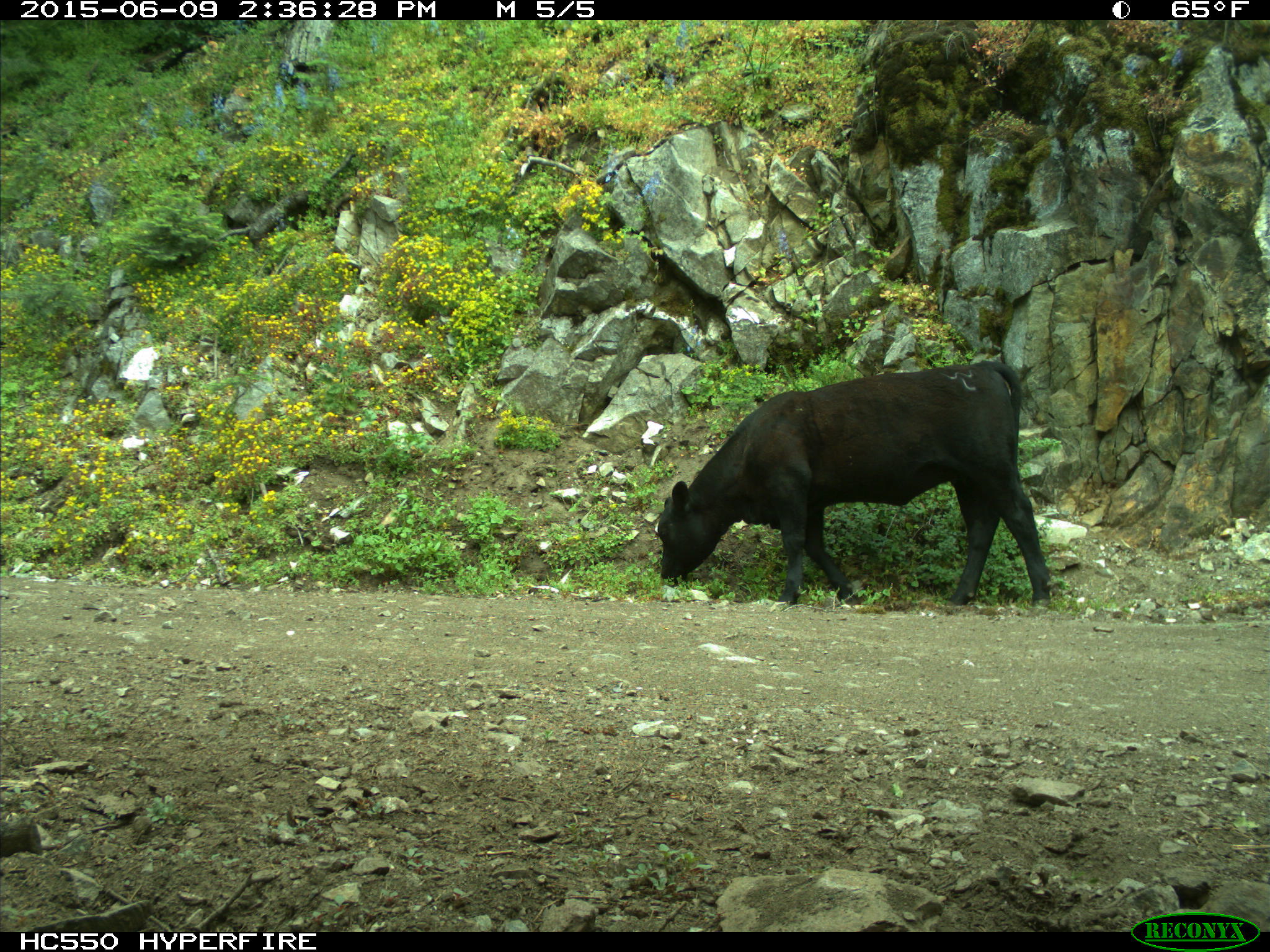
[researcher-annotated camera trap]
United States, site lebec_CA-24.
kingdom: Animalia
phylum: Chordata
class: Mammalia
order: Artiodactyla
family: Bovidae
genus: Bos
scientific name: Bos taurus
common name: domestic cow